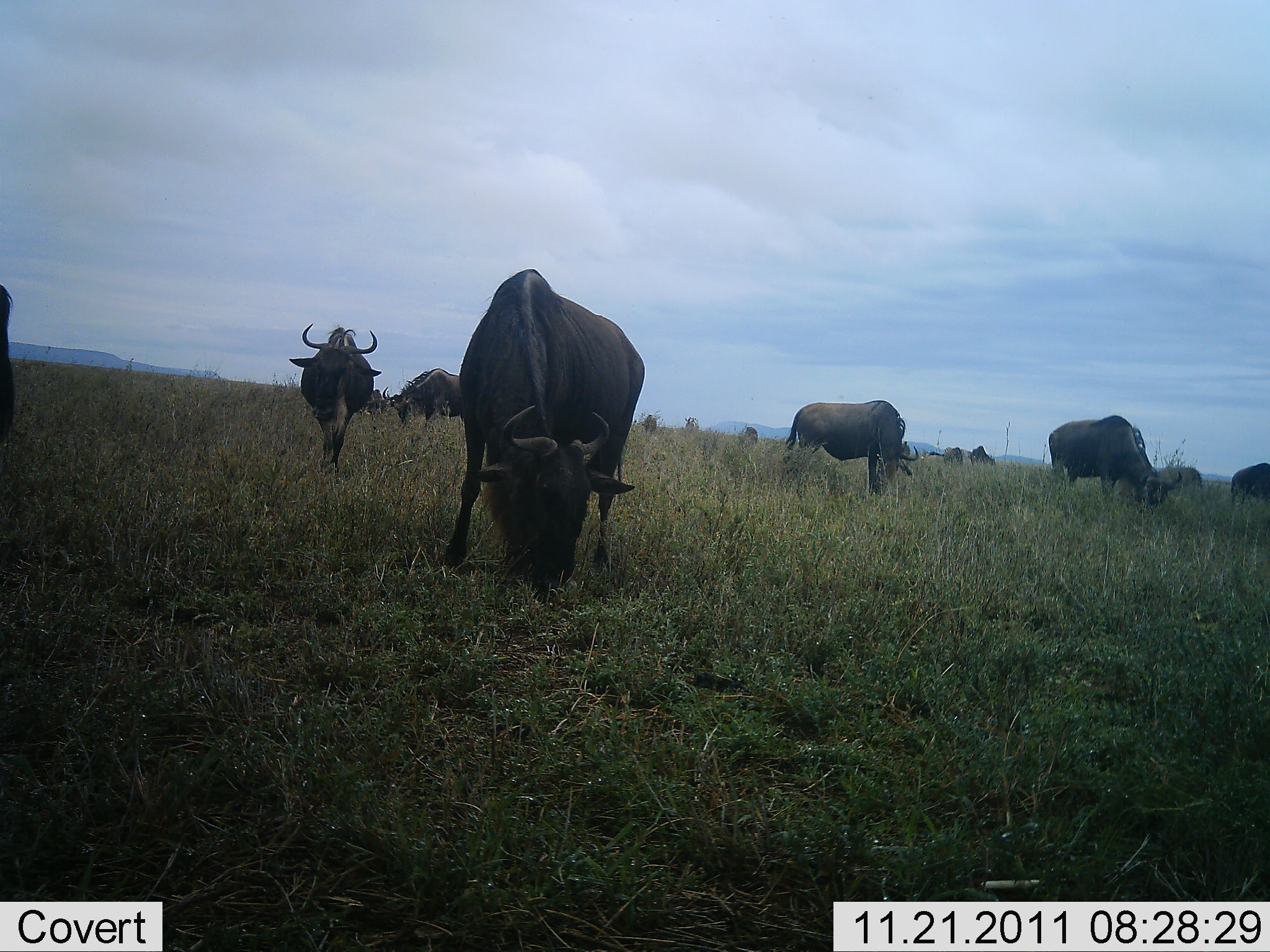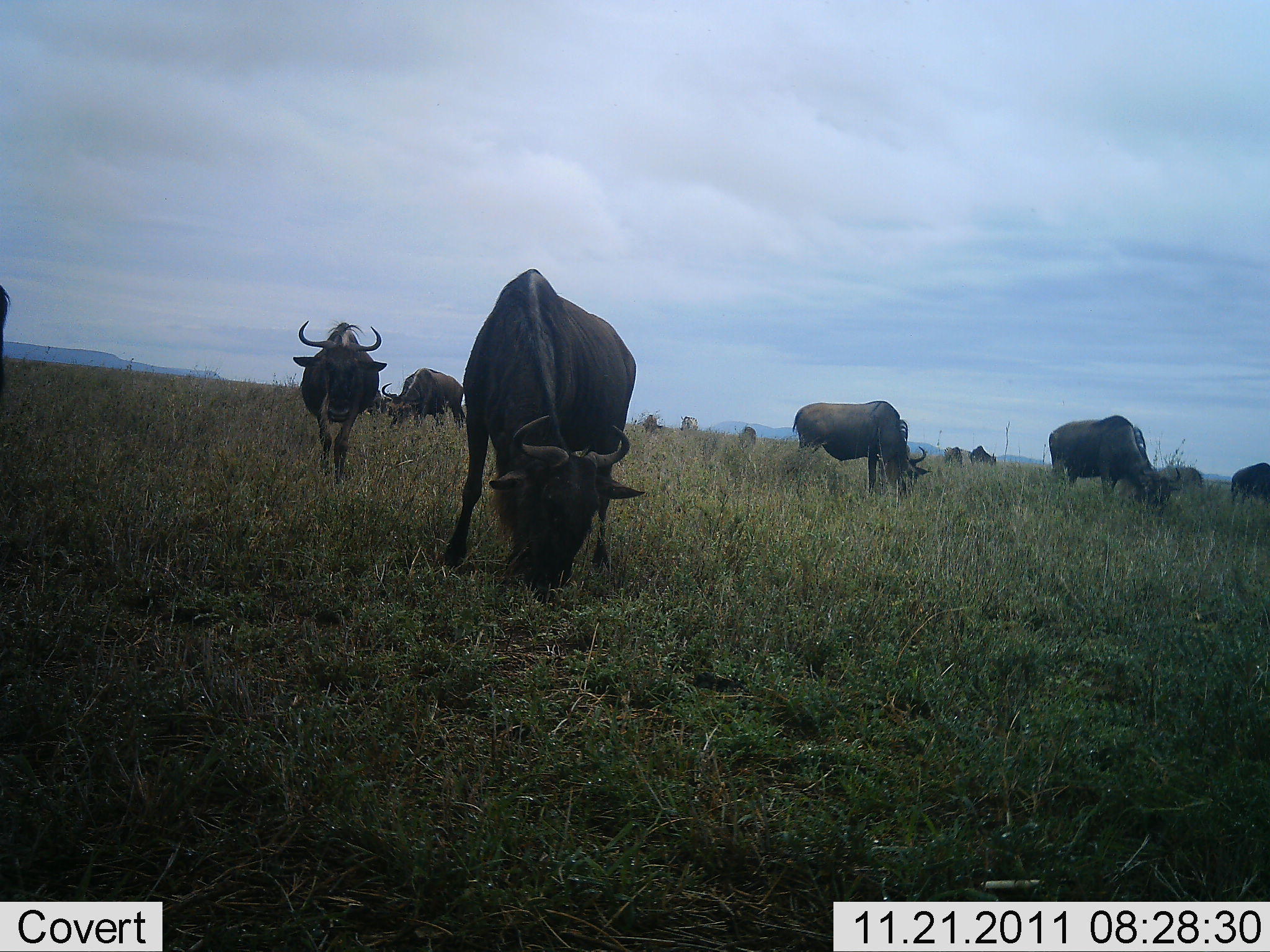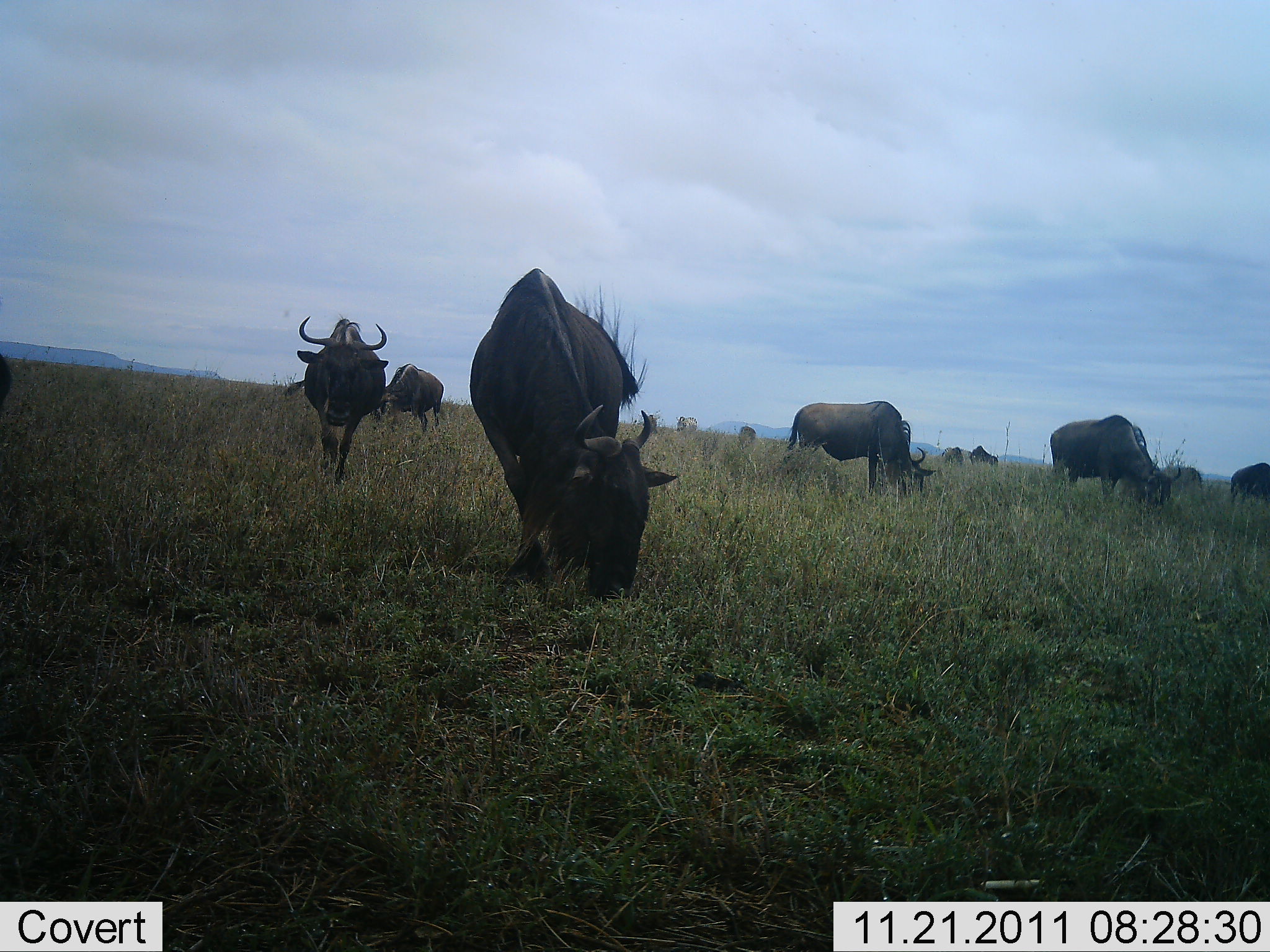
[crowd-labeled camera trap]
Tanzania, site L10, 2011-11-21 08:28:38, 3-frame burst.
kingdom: Animalia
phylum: Chordata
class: Mammalia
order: Artiodactyla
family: Bovidae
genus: Connochaetes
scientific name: Connochaetes taurinus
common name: blue wildebeest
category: wildebeest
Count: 11-50.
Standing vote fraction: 27%.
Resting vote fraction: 7%.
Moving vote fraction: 60%.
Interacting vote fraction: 0%.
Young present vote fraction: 0%.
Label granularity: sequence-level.